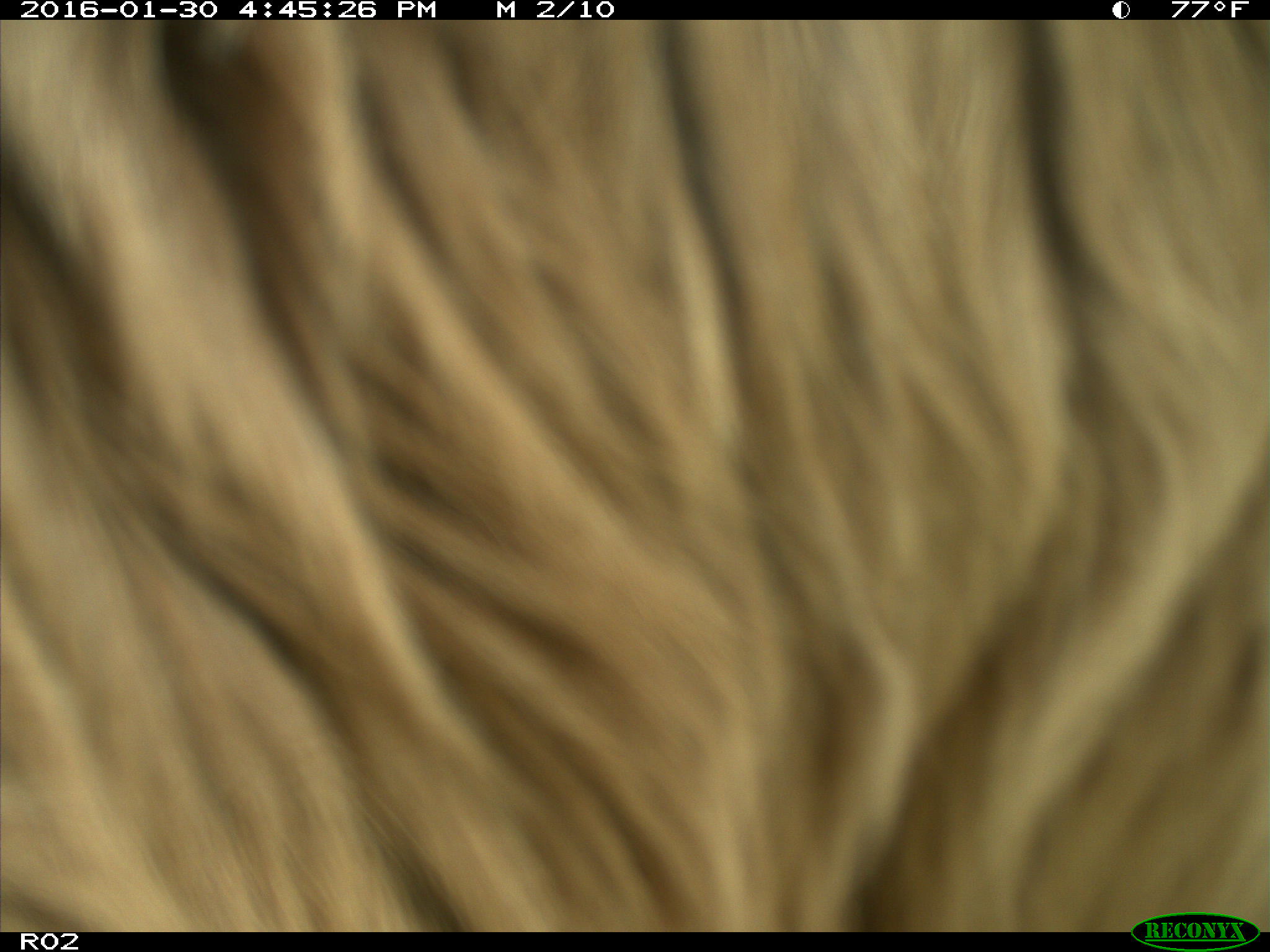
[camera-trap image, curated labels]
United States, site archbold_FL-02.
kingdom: Animalia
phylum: Chordata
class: Mammalia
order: Artiodactyla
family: Bovidae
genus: Bos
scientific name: Bos taurus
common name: domestic cow